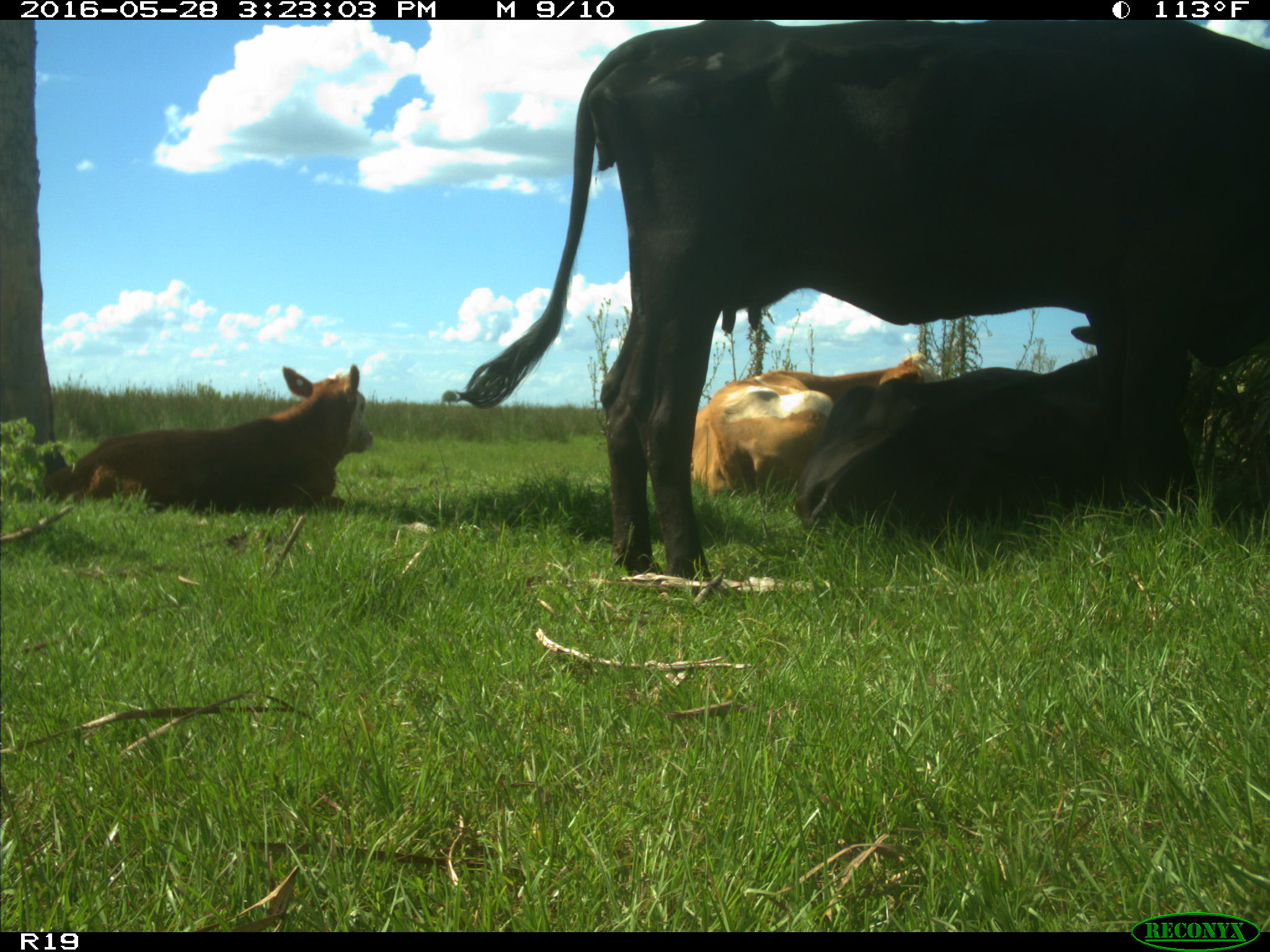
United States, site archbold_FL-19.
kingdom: Animalia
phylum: Chordata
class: Mammalia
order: Artiodactyla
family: Bovidae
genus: Bos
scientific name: Bos taurus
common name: domestic cow